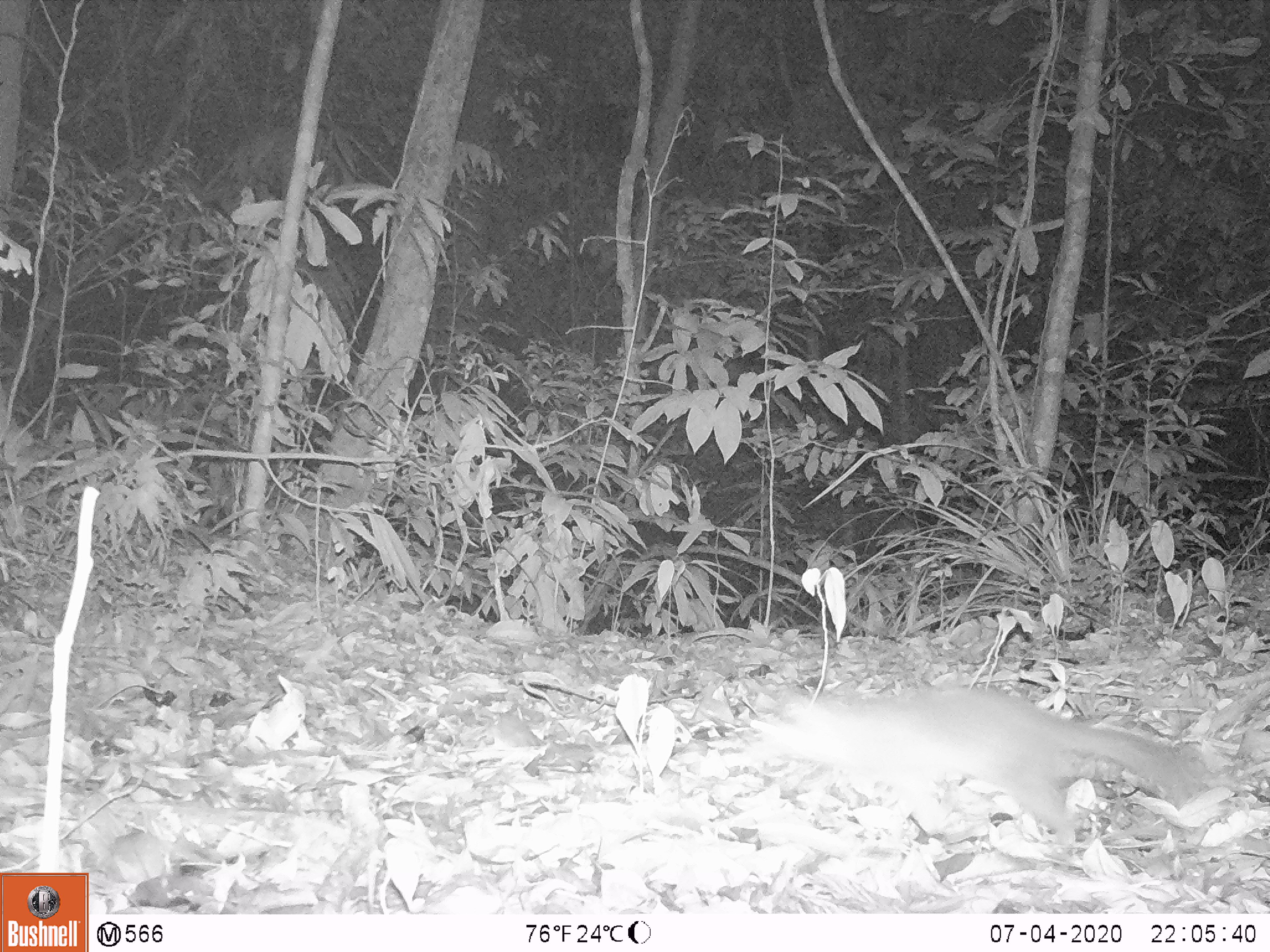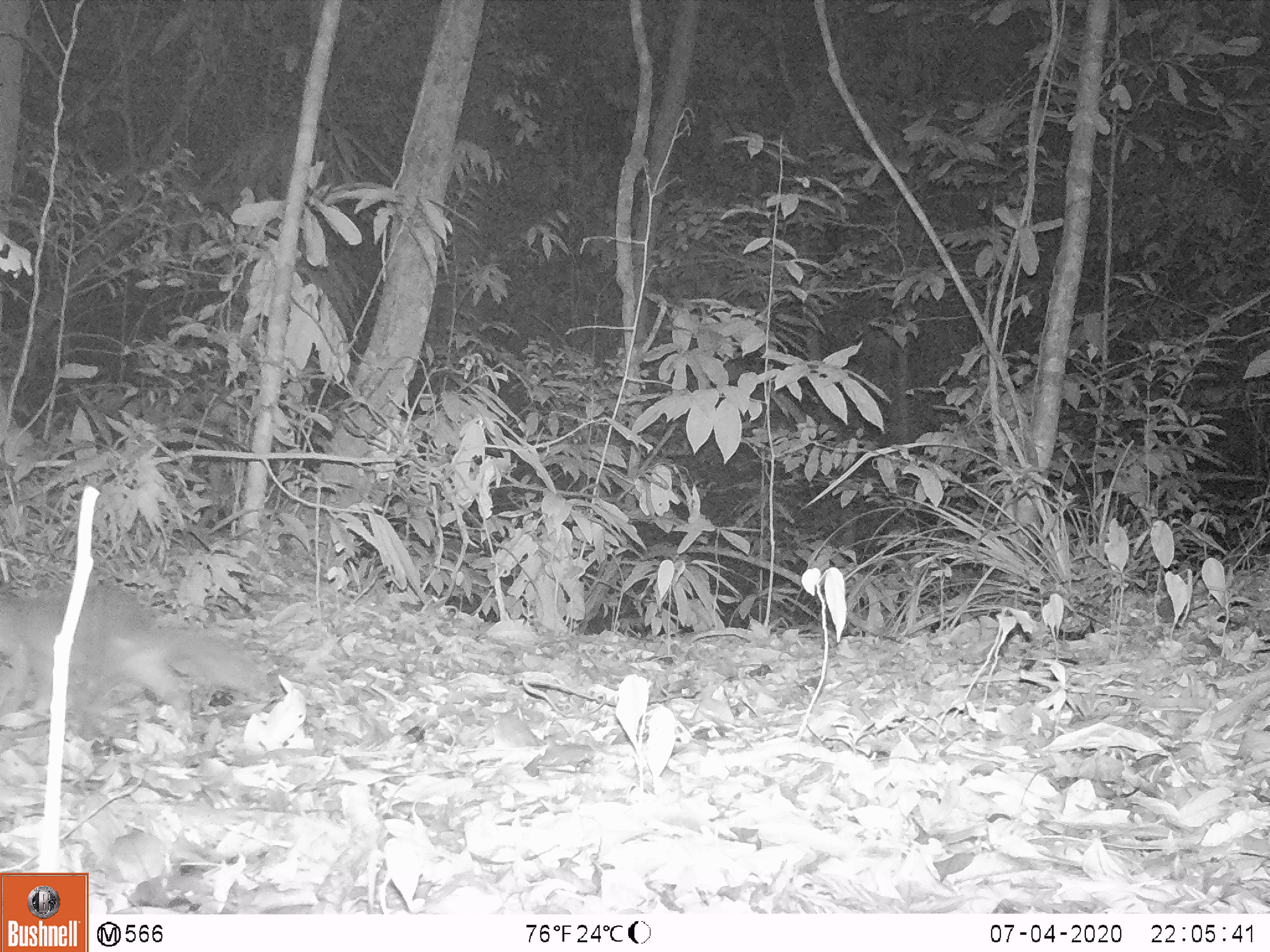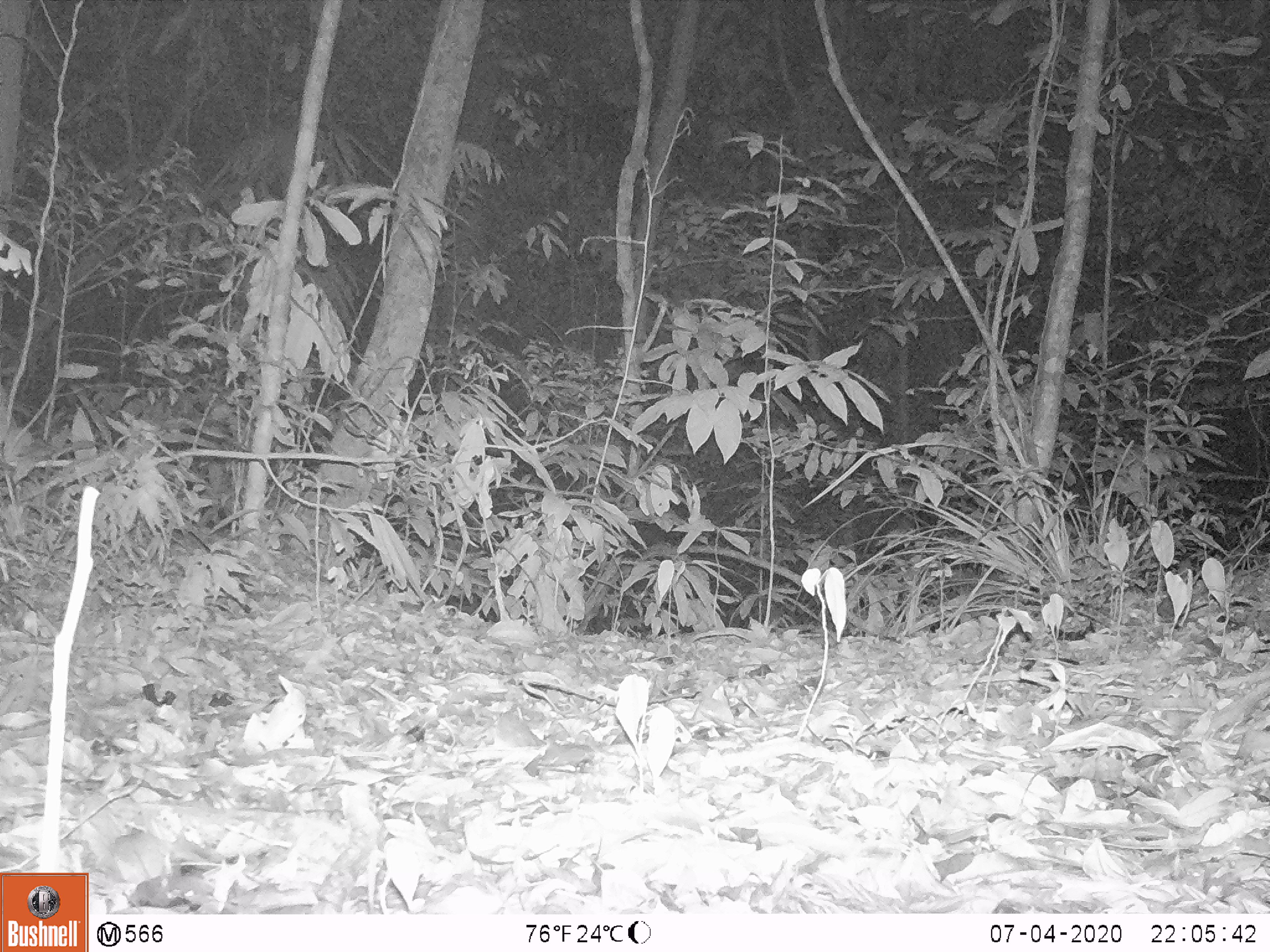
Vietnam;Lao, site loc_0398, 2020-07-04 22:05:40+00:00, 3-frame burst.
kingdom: Animalia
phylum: Chordata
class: Mammalia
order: Carnivora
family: Mustelidae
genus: Melogale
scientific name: Melogale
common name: ferret badger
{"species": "ferret badger (Melogale)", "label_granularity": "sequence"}